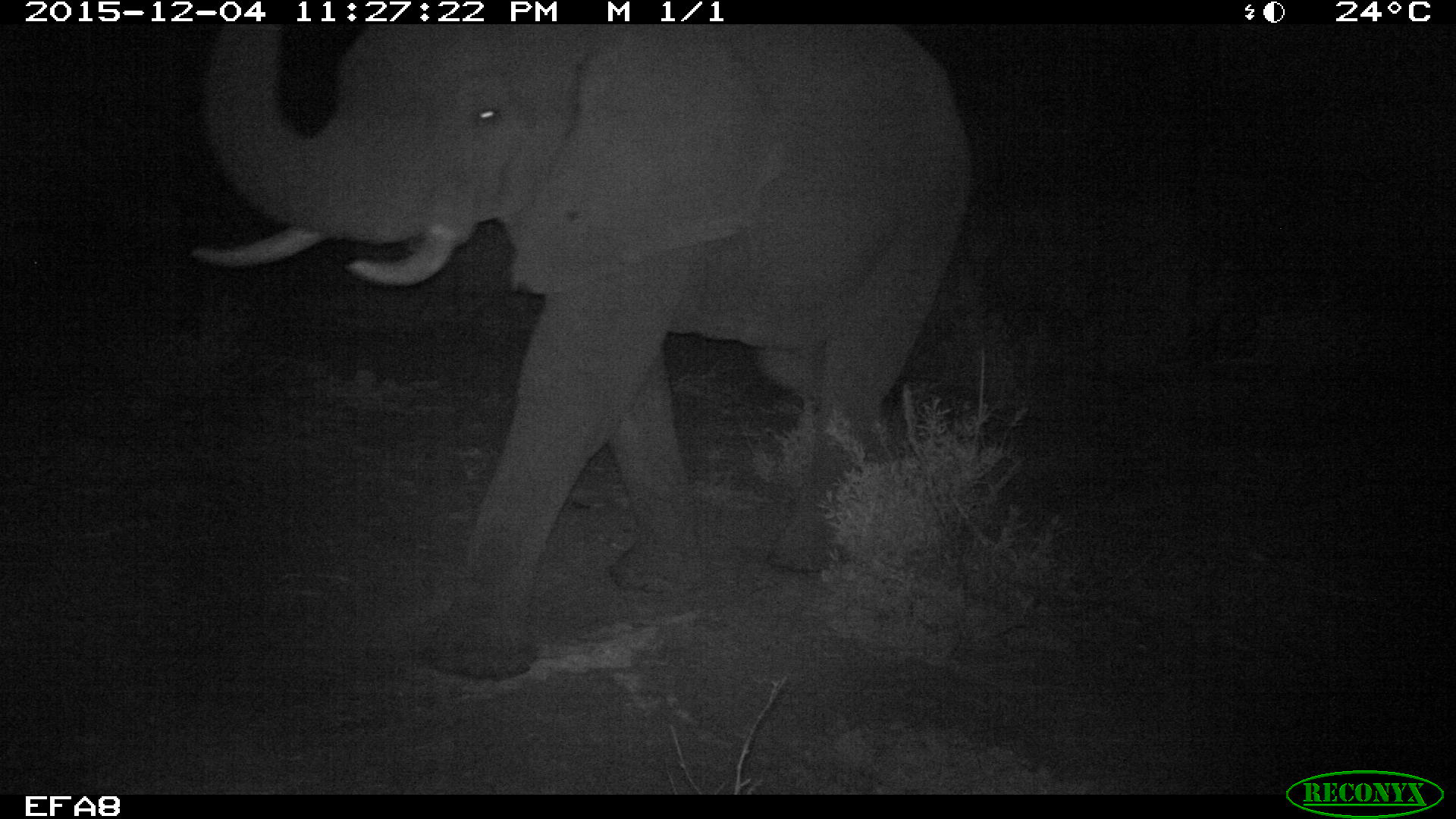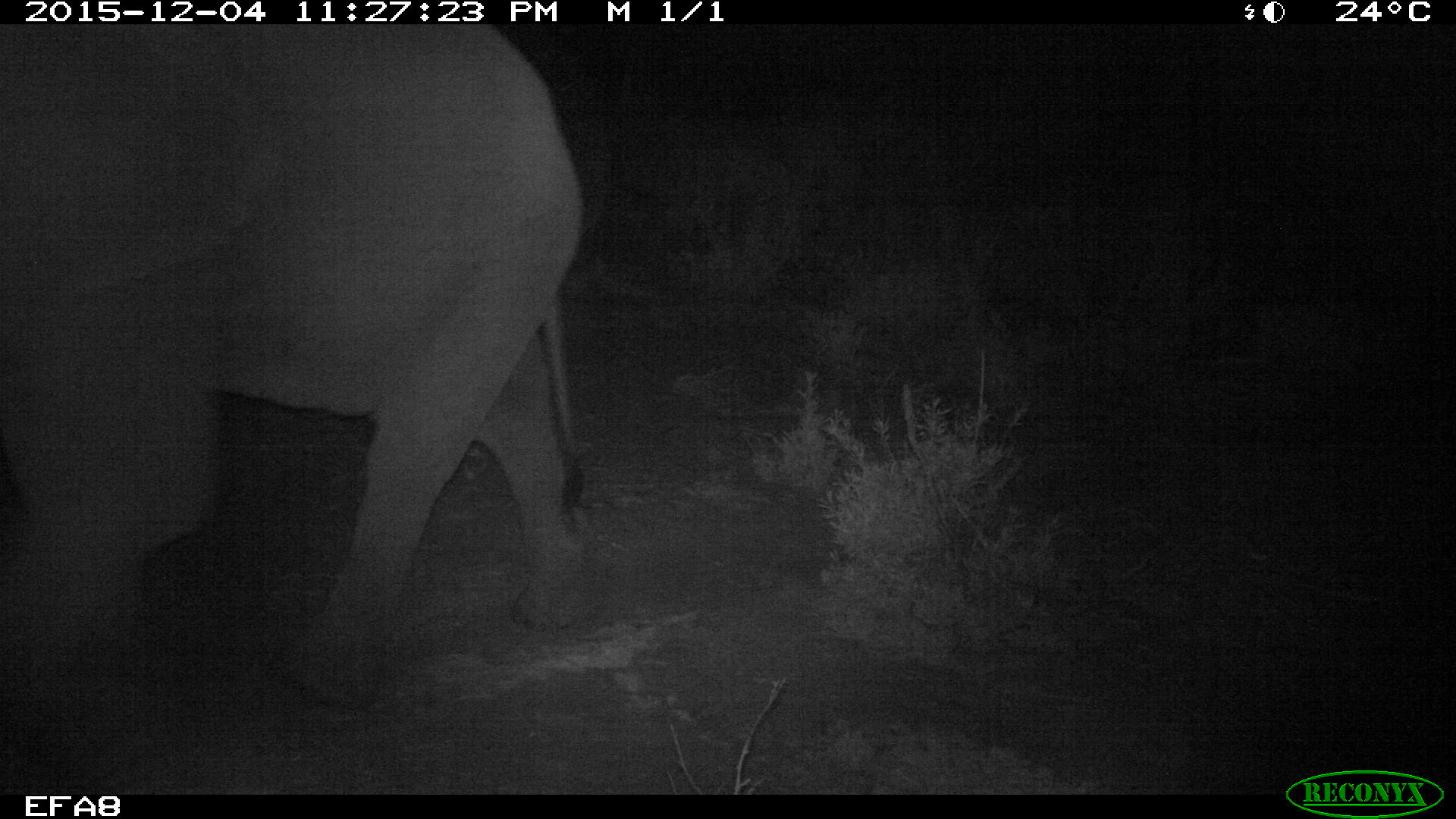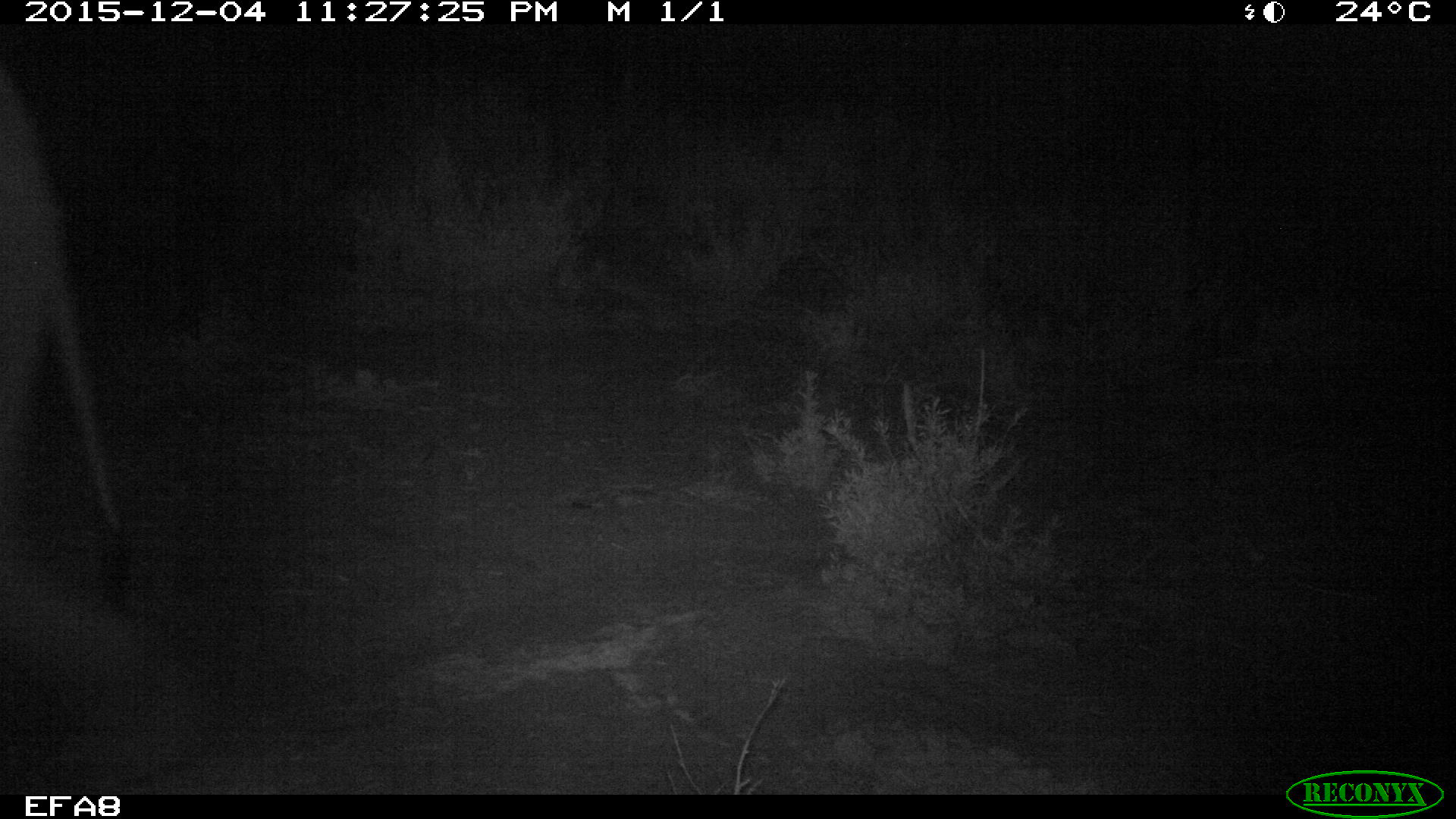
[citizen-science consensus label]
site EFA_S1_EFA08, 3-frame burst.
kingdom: Animalia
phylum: Chordata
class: Mammalia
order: Proboscidea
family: Elephantidae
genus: Loxodonta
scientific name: Loxodonta africana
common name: african bush elephant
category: elephant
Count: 1.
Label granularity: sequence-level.